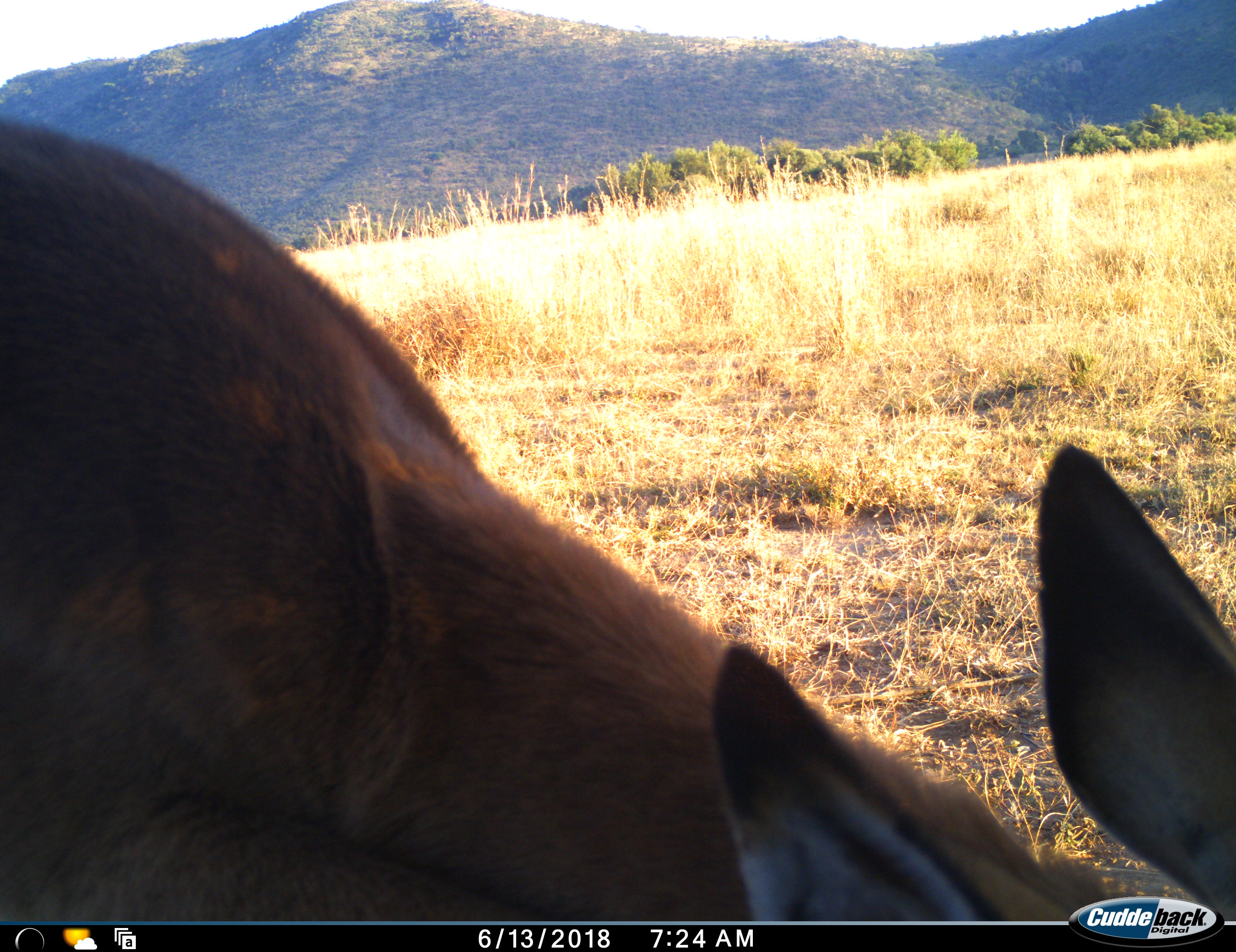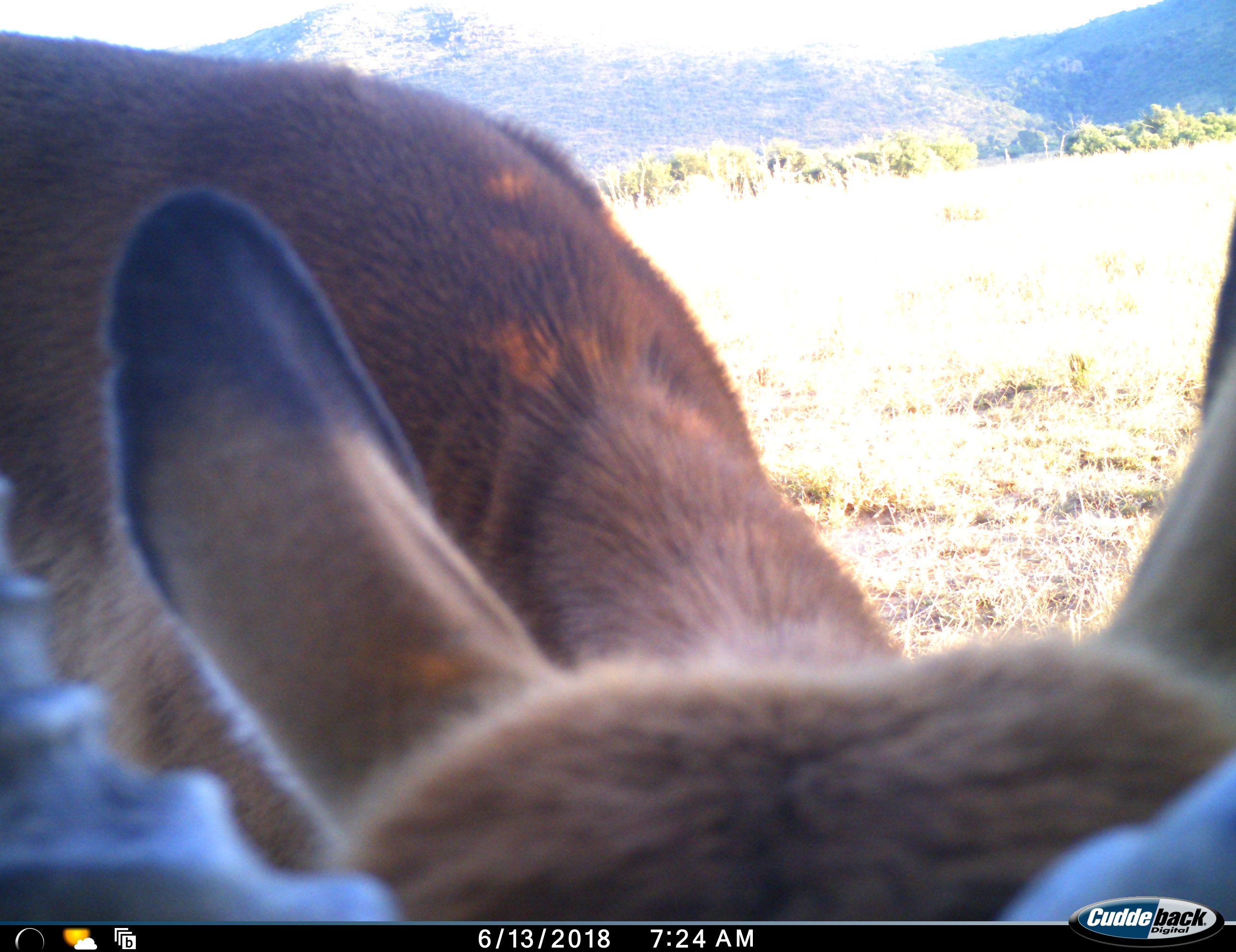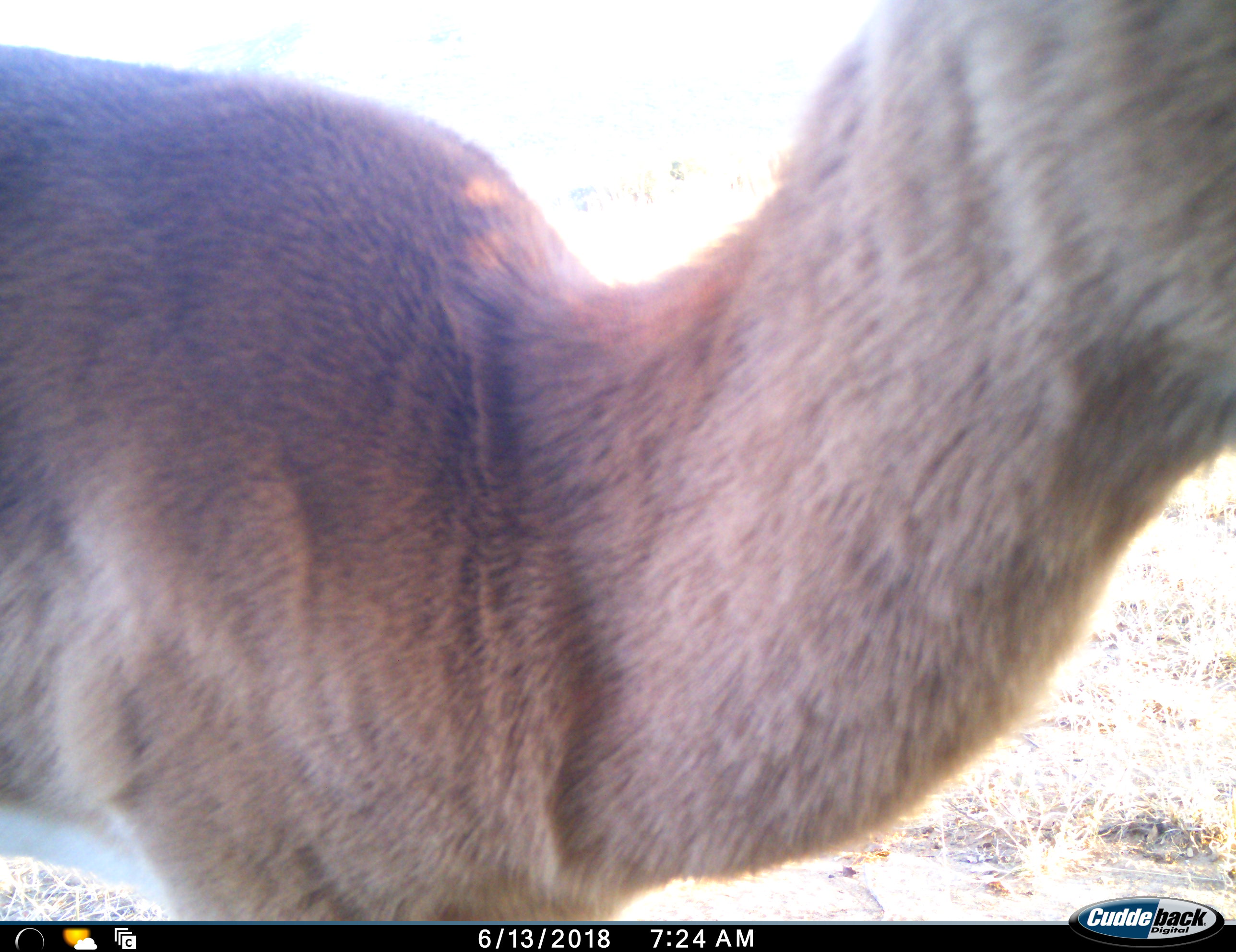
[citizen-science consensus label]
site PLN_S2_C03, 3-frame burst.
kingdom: Animalia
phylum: Chordata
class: Mammalia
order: Artiodactyla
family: Bovidae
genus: Aepyceros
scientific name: Aepyceros melampus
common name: impala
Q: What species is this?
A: Impala (Aepyceros melampus).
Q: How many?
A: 1.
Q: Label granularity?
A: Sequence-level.